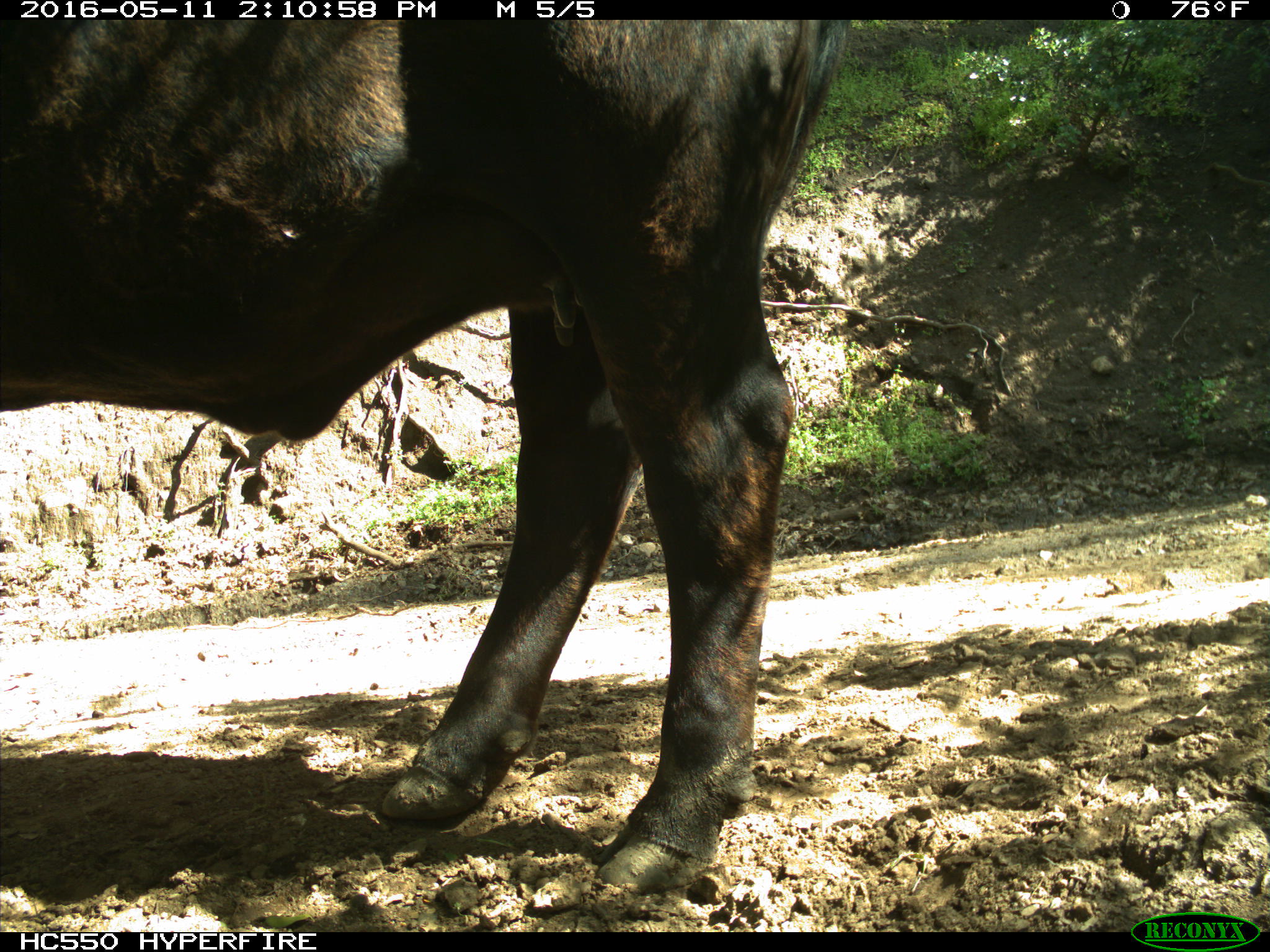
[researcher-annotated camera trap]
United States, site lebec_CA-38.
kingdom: Animalia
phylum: Chordata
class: Mammalia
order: Artiodactyla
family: Bovidae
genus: Bos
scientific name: Bos taurus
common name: domestic cow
Bos taurus (domestic cow).